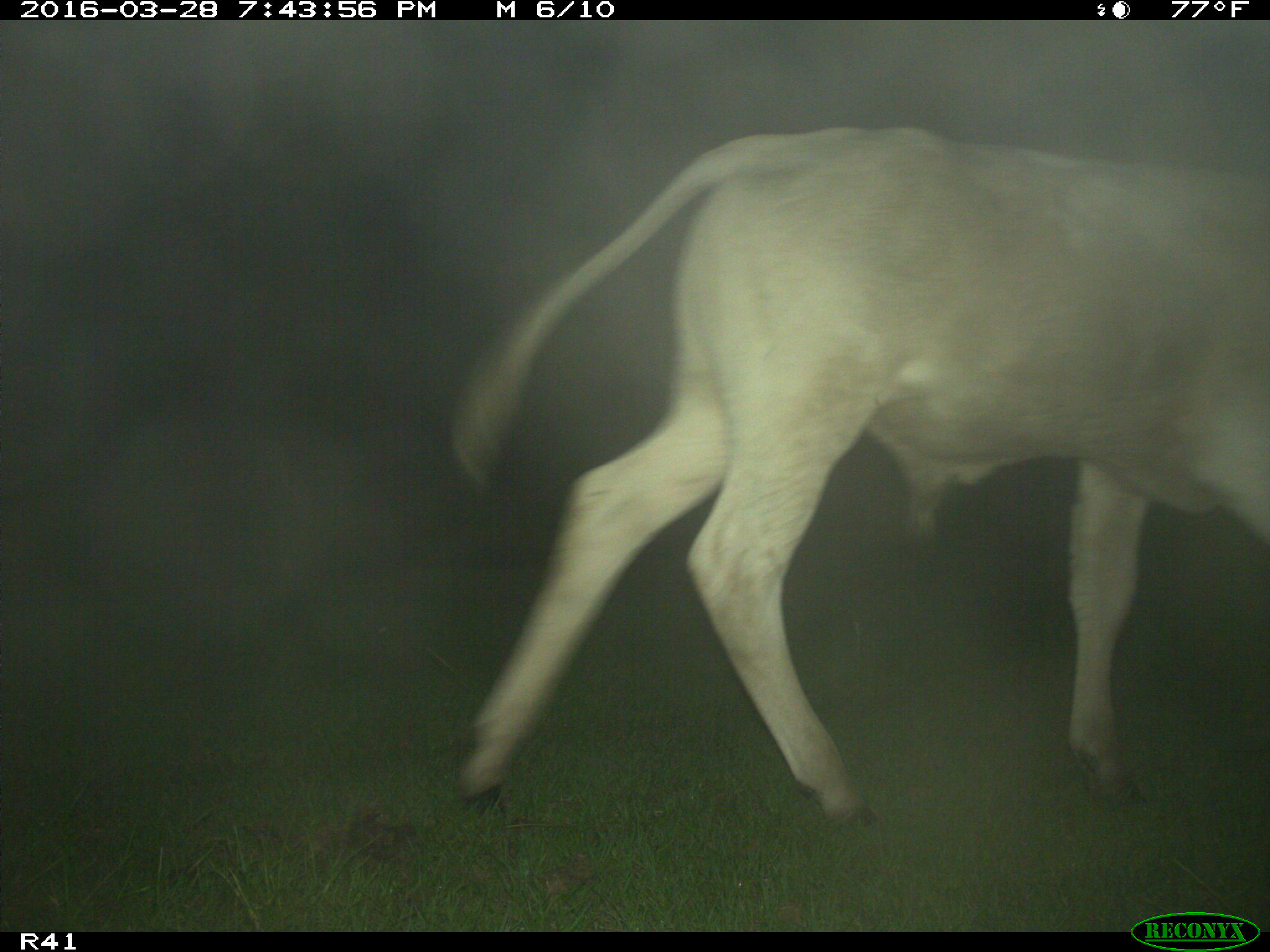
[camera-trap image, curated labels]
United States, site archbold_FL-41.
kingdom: Animalia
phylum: Chordata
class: Mammalia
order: Artiodactyla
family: Bovidae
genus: Bos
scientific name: Bos taurus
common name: domestic cow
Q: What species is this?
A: Bos taurus (domestic cow).